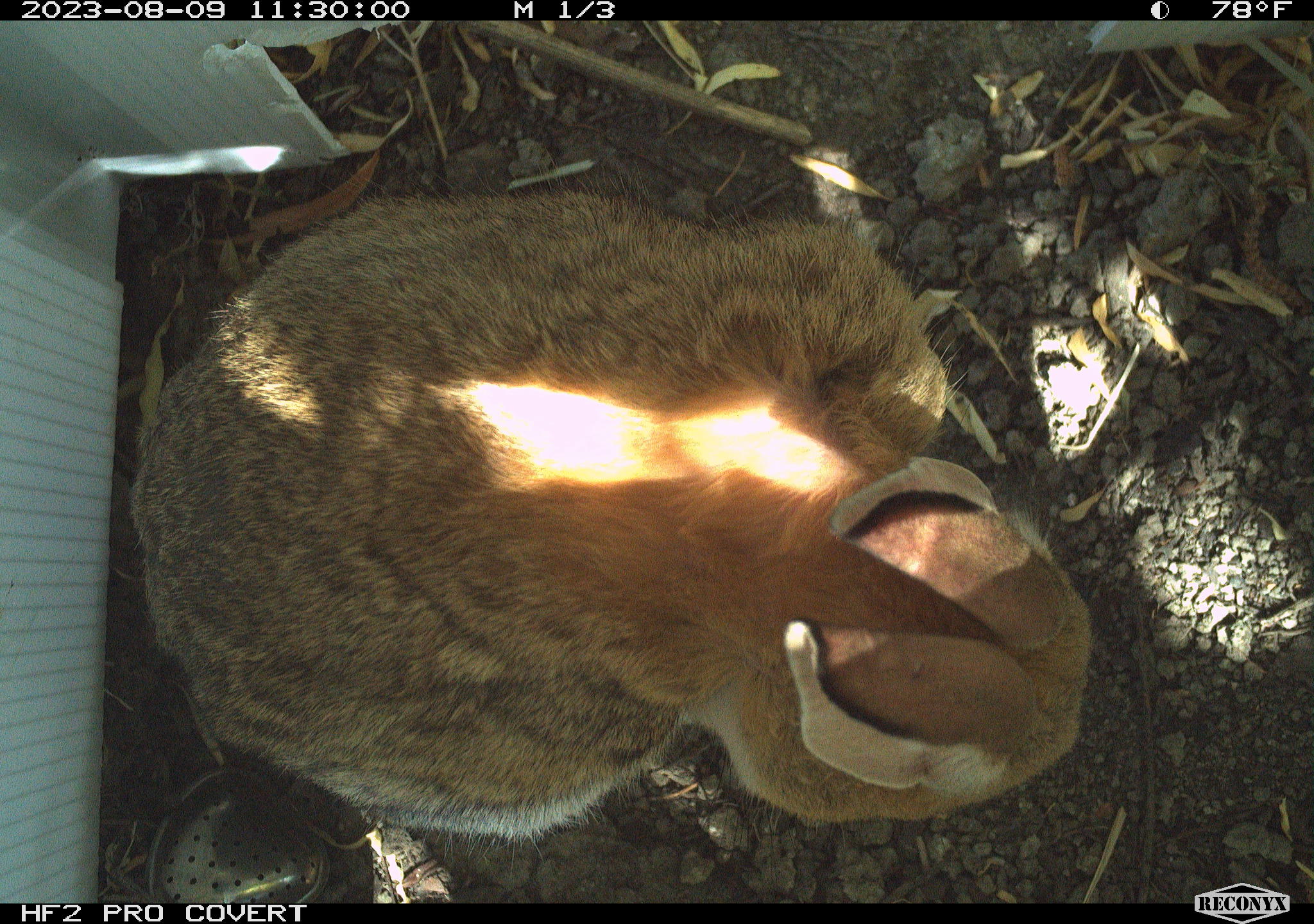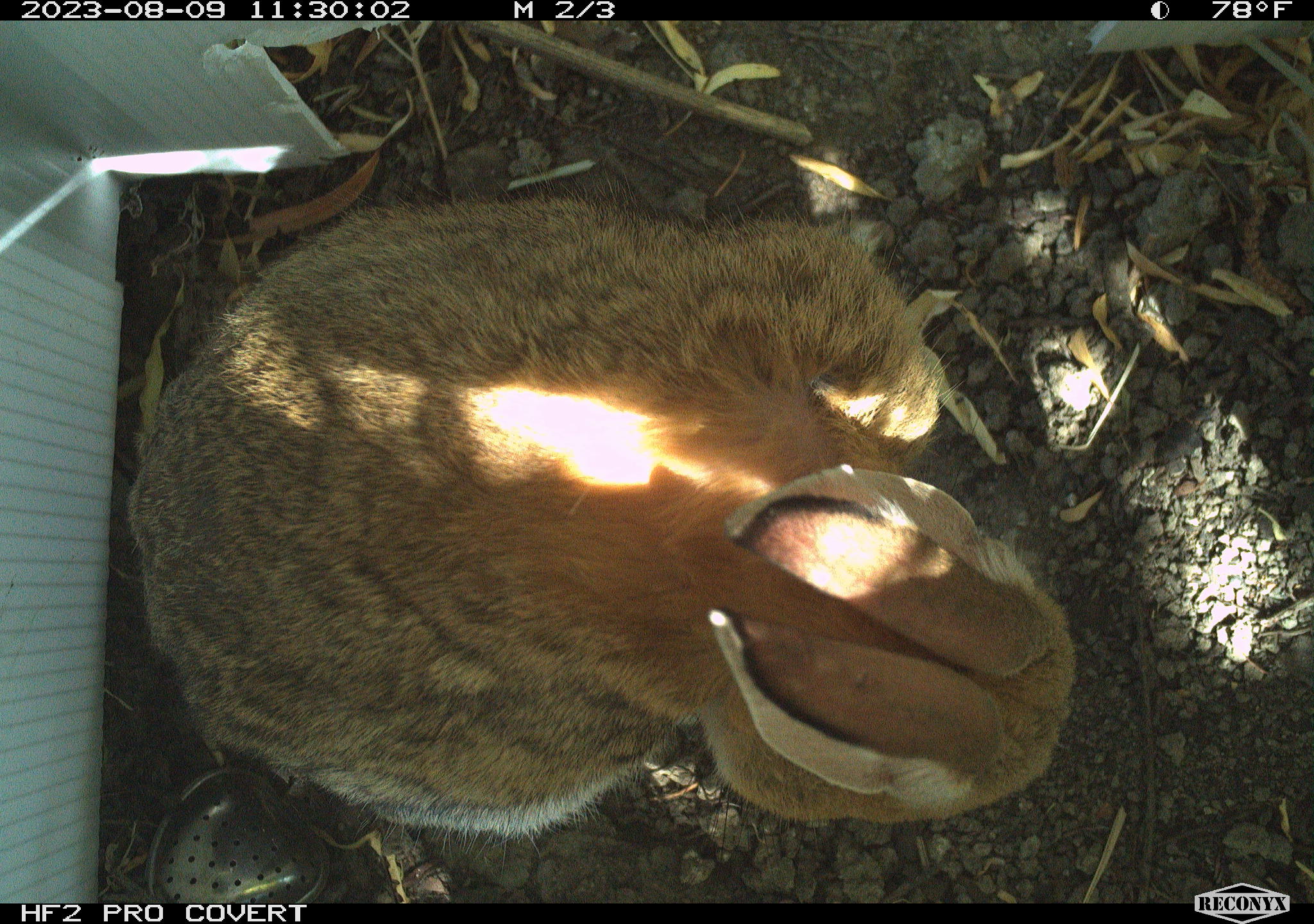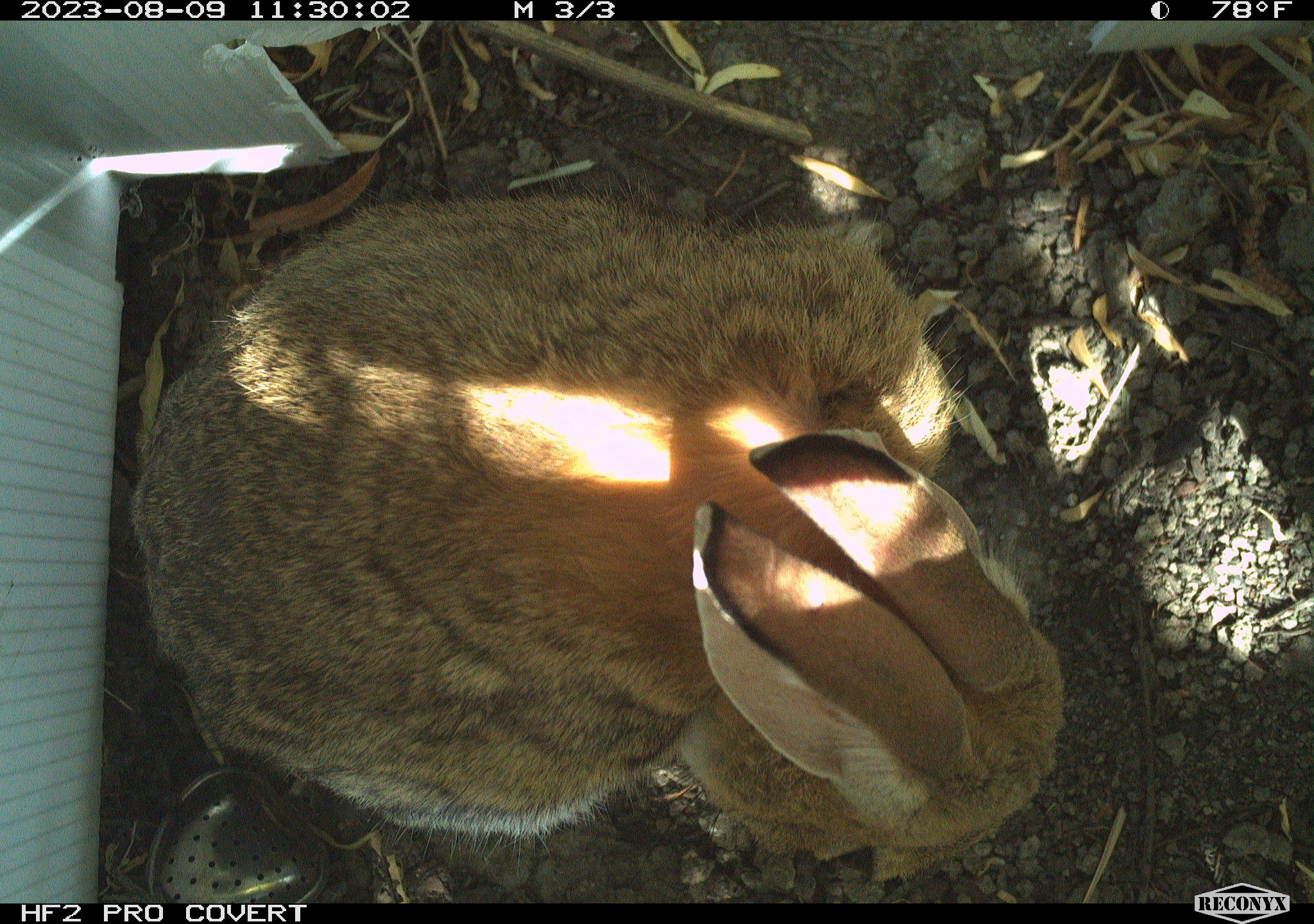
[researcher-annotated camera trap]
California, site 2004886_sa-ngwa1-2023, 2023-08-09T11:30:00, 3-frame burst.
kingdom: Animalia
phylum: Chordata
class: Mammalia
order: Lagomorpha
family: Leporidae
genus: Sylvilagus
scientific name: Sylvilagus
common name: cottontail rabbits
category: sylvilagus species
Sylvilagus species (cottontail rabbits) (Sylvilagus).